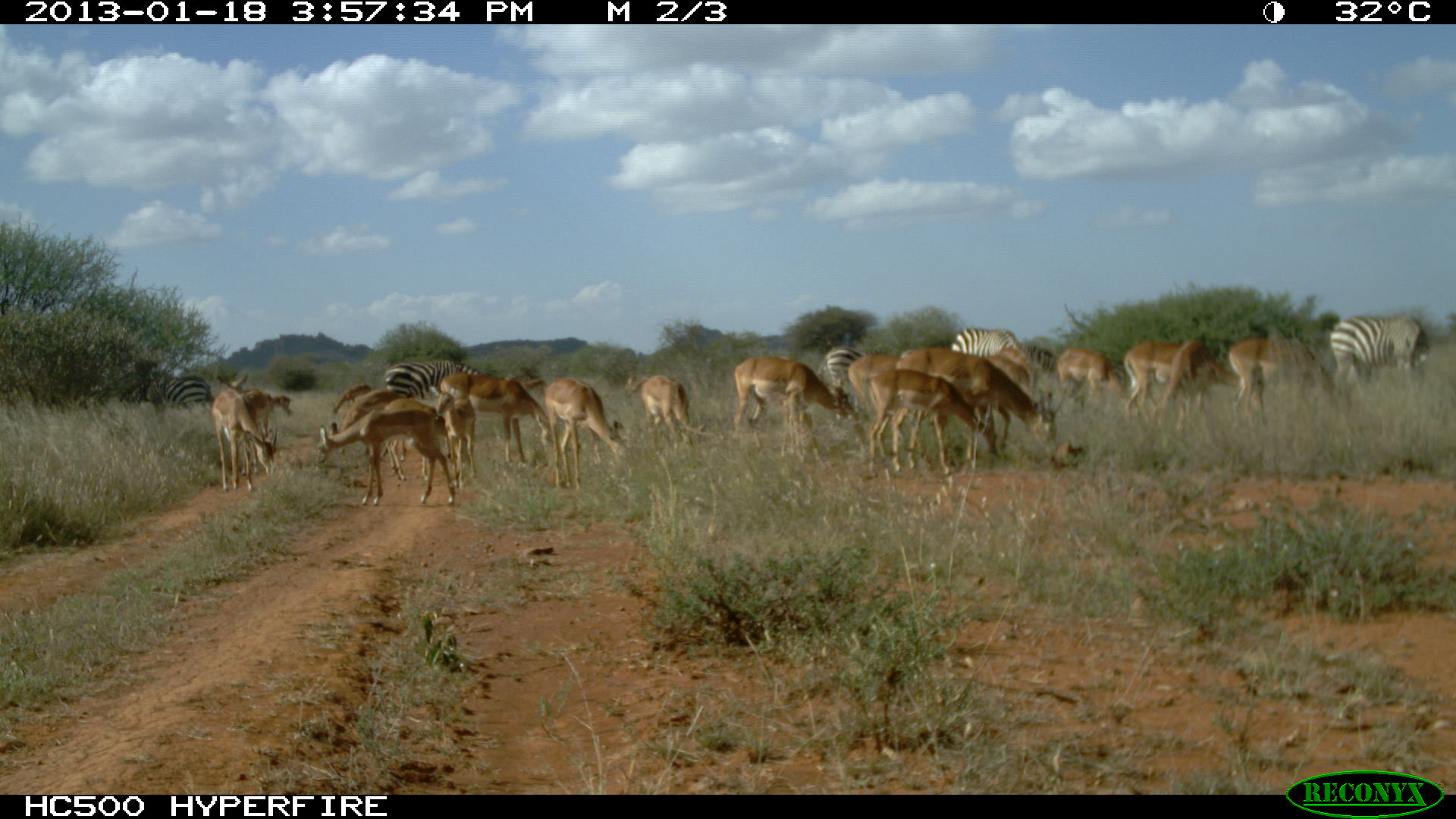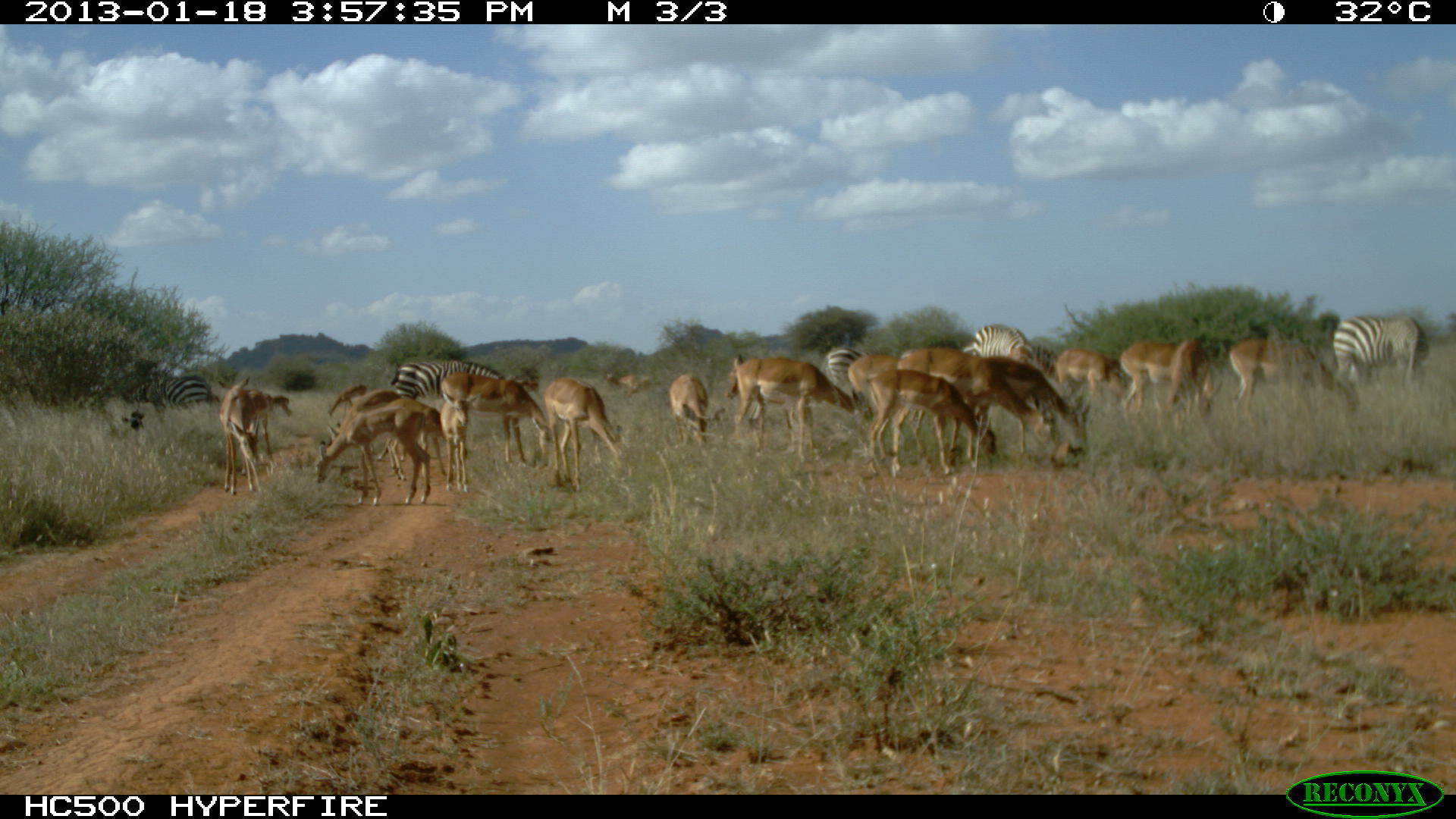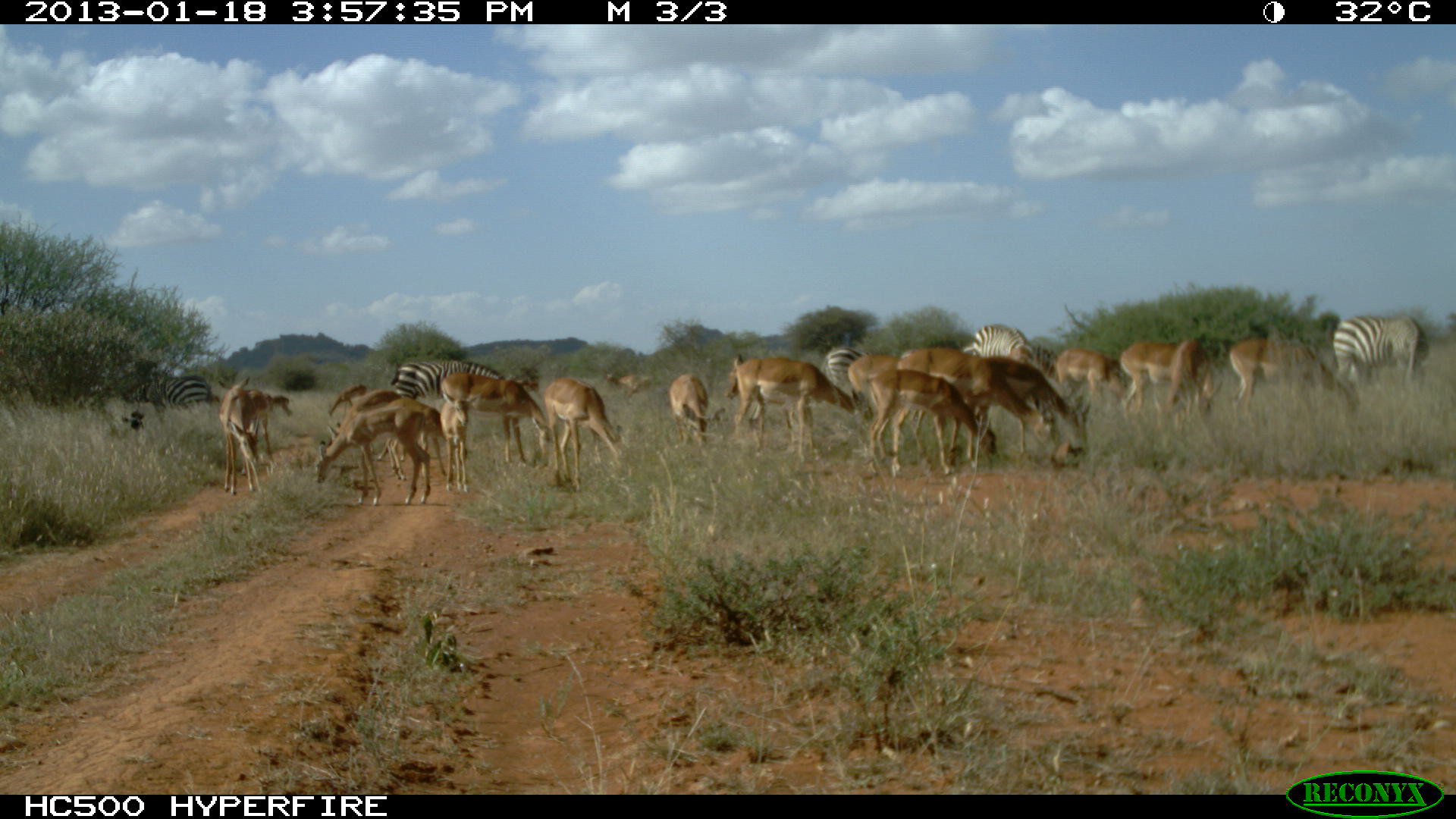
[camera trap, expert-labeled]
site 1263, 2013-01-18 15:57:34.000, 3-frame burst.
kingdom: Animalia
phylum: Chordata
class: Mammalia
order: Artiodactyla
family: Bovidae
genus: Aepyceros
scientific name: Aepyceros melampus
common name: impala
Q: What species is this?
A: Aepyceros melampus (impala).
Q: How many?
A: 16.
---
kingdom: Animalia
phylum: Chordata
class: Mammalia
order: Perissodactyla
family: Equidae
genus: Equus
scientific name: Equus quagga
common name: plains zebra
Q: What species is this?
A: Equus quagga (plains zebra).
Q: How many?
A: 5.